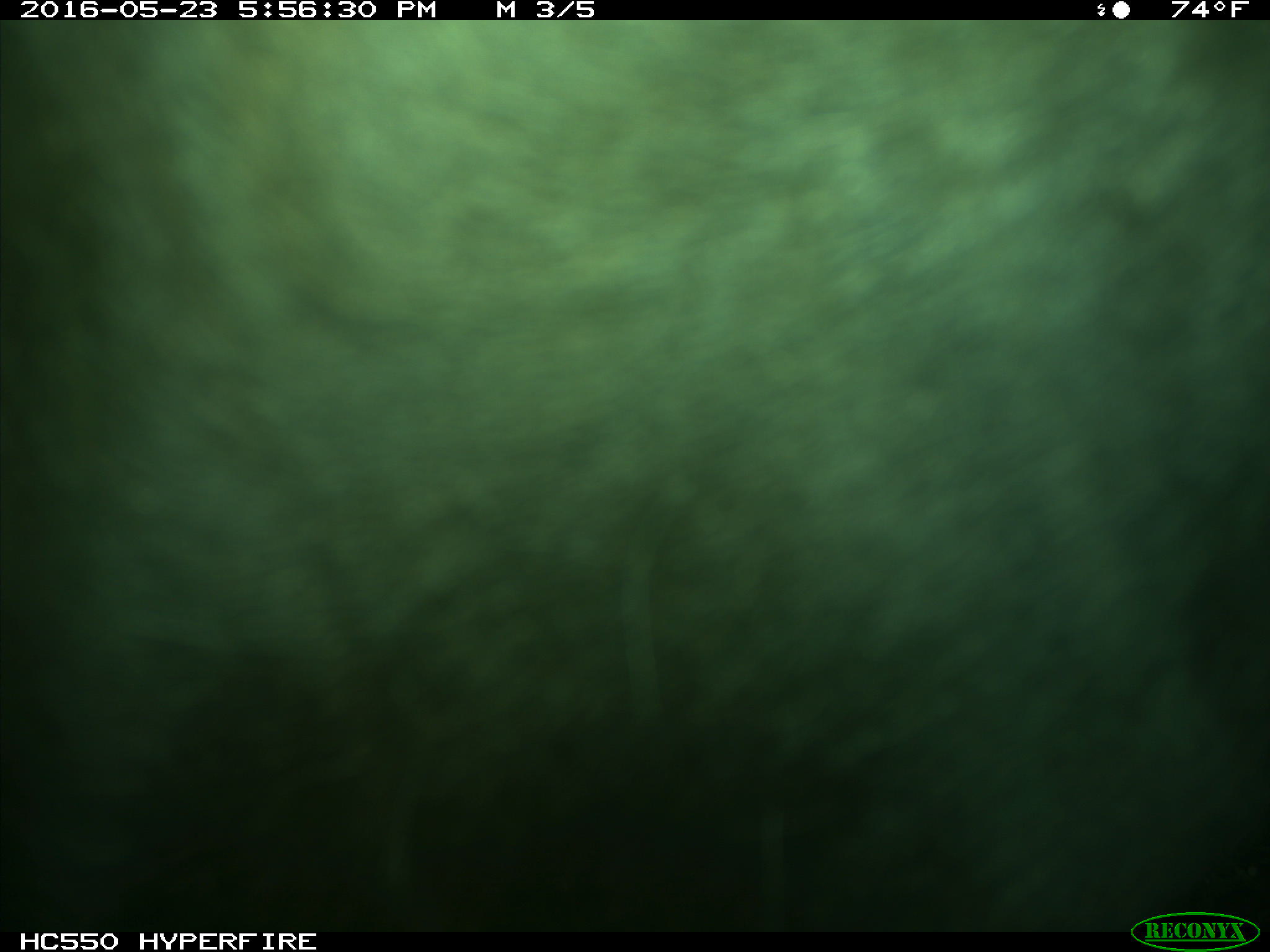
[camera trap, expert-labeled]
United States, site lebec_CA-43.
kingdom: Animalia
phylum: Chordata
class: Mammalia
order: Artiodactyla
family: Bovidae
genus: Bos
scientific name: Bos taurus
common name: domestic cow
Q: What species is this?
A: Bos taurus (domestic cow).